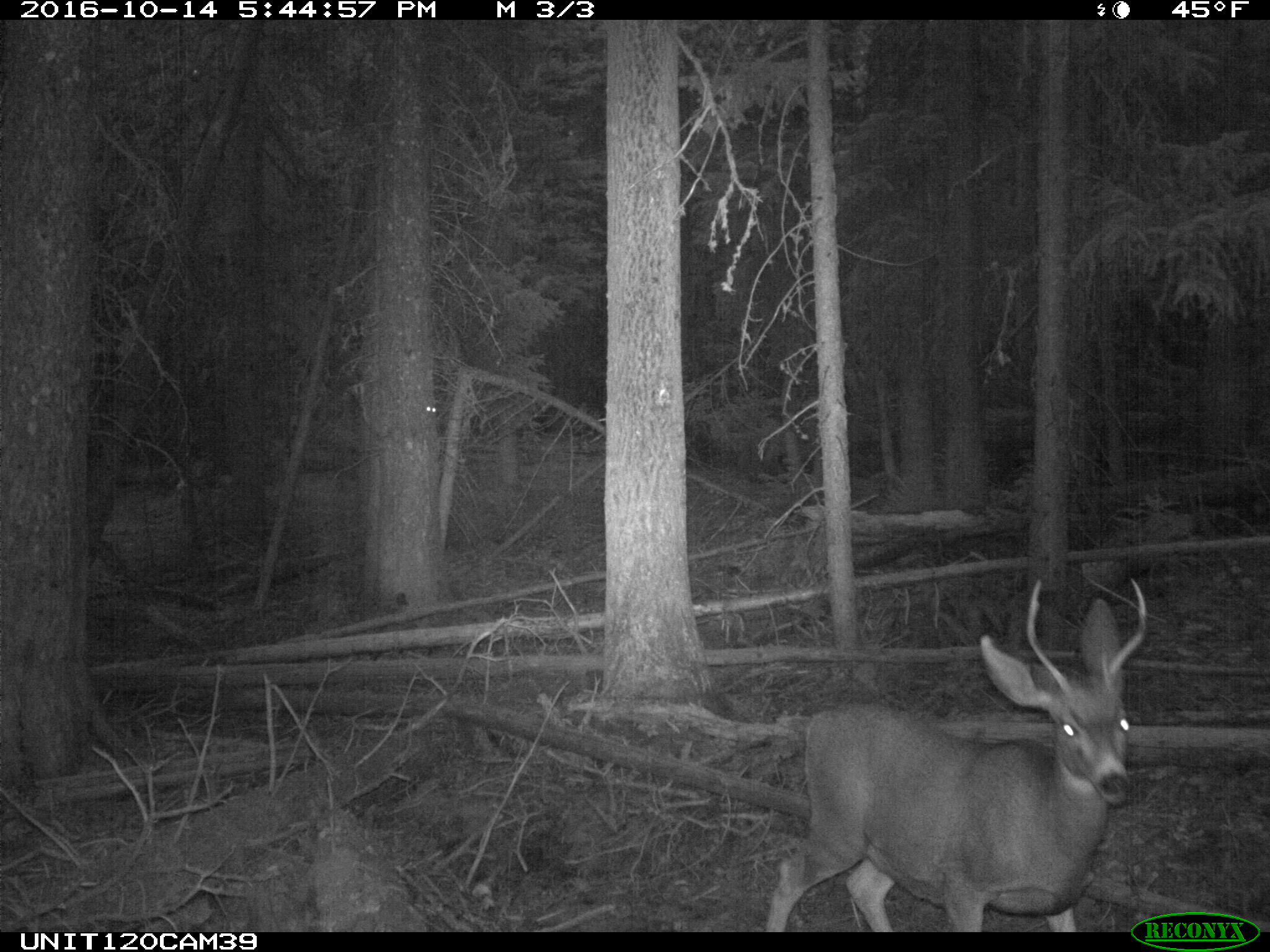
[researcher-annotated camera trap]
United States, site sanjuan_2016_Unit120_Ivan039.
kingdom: Animalia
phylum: Chordata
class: Mammalia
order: Artiodactyla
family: Cervidae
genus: Odocoileus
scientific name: Odocoileus hemionus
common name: mule deer